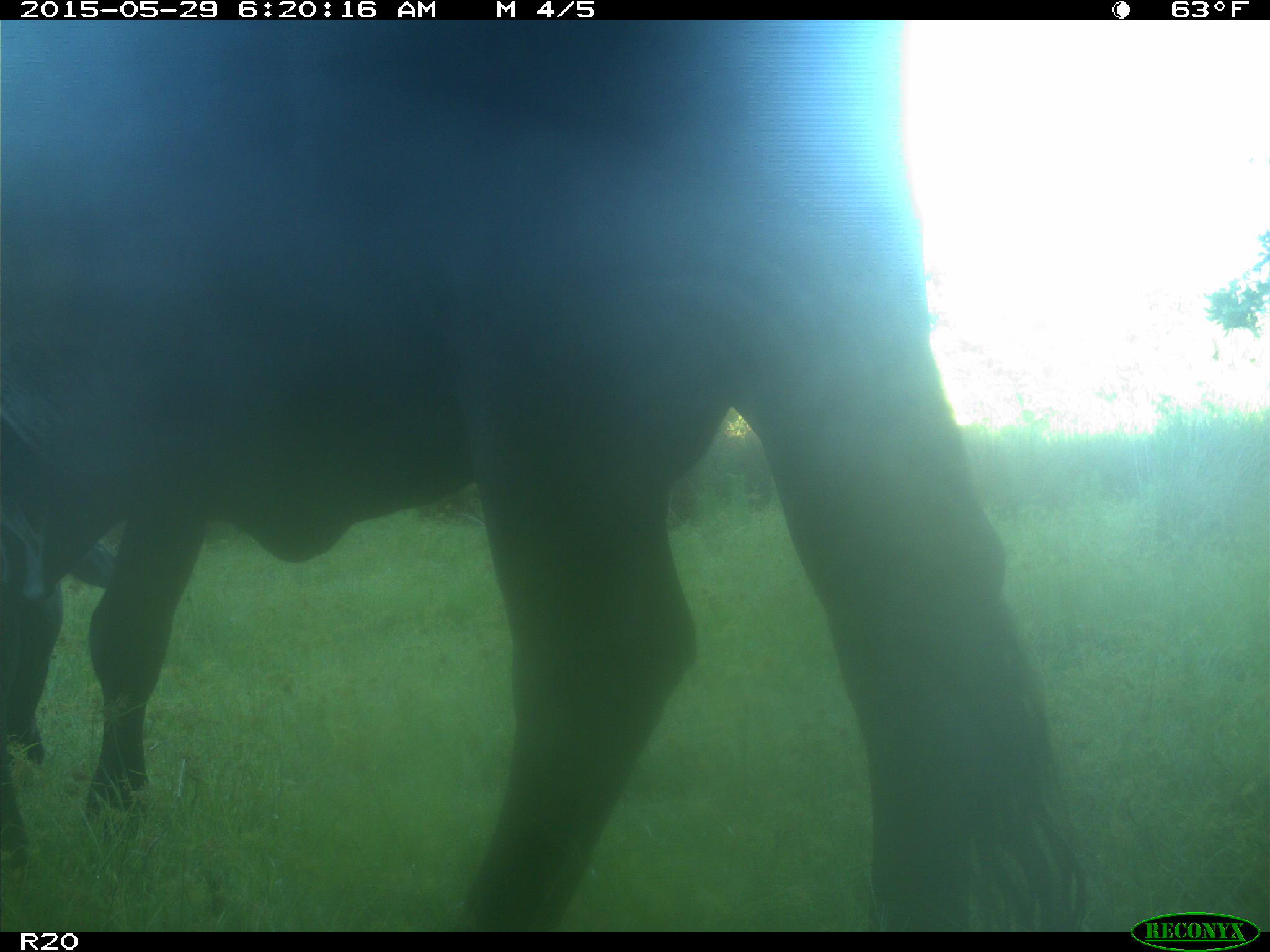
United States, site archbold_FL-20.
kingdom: Animalia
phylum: Chordata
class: Mammalia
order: Artiodactyla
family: Bovidae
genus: Bos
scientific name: Bos taurus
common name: domestic cow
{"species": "Bos taurus (domestic cow)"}